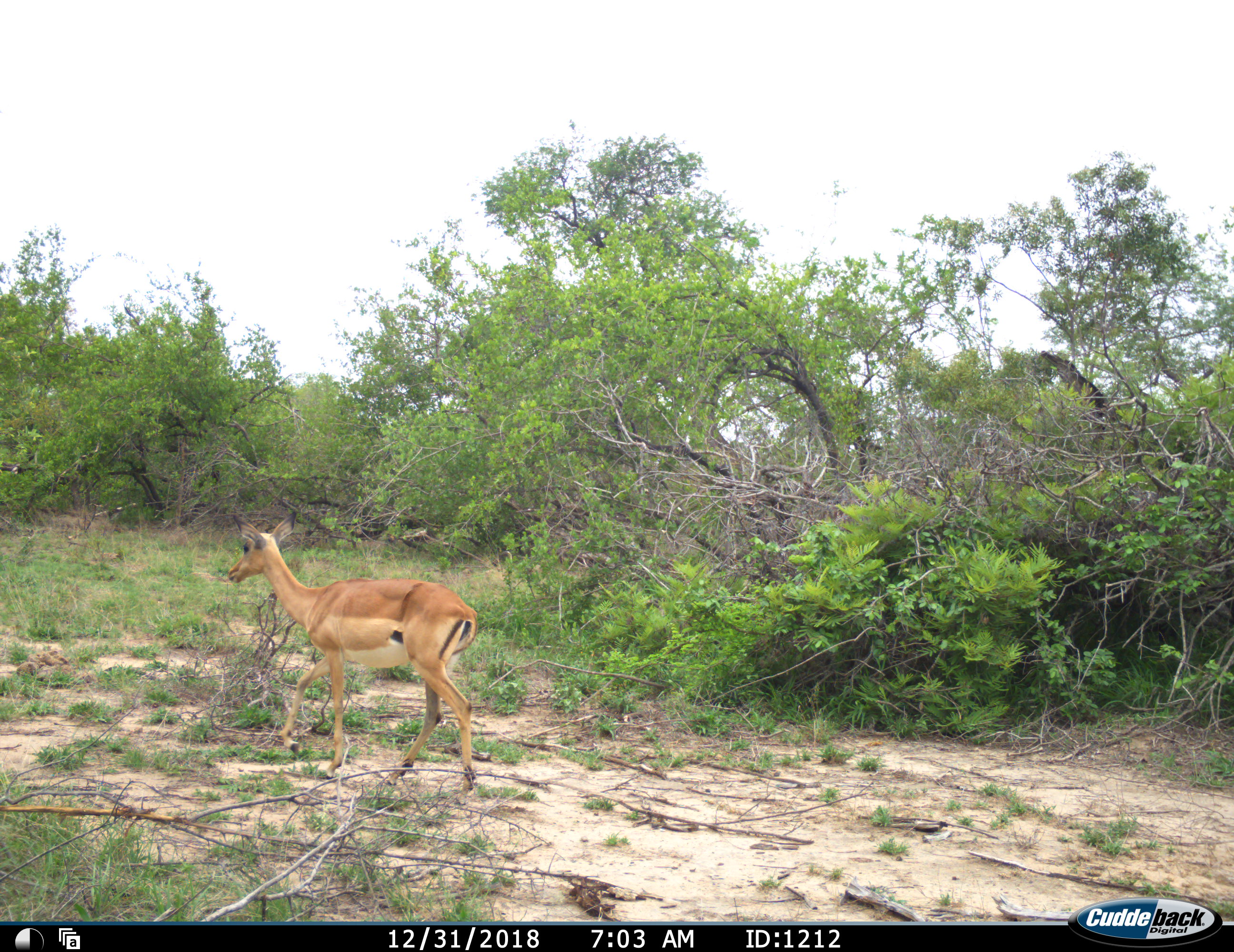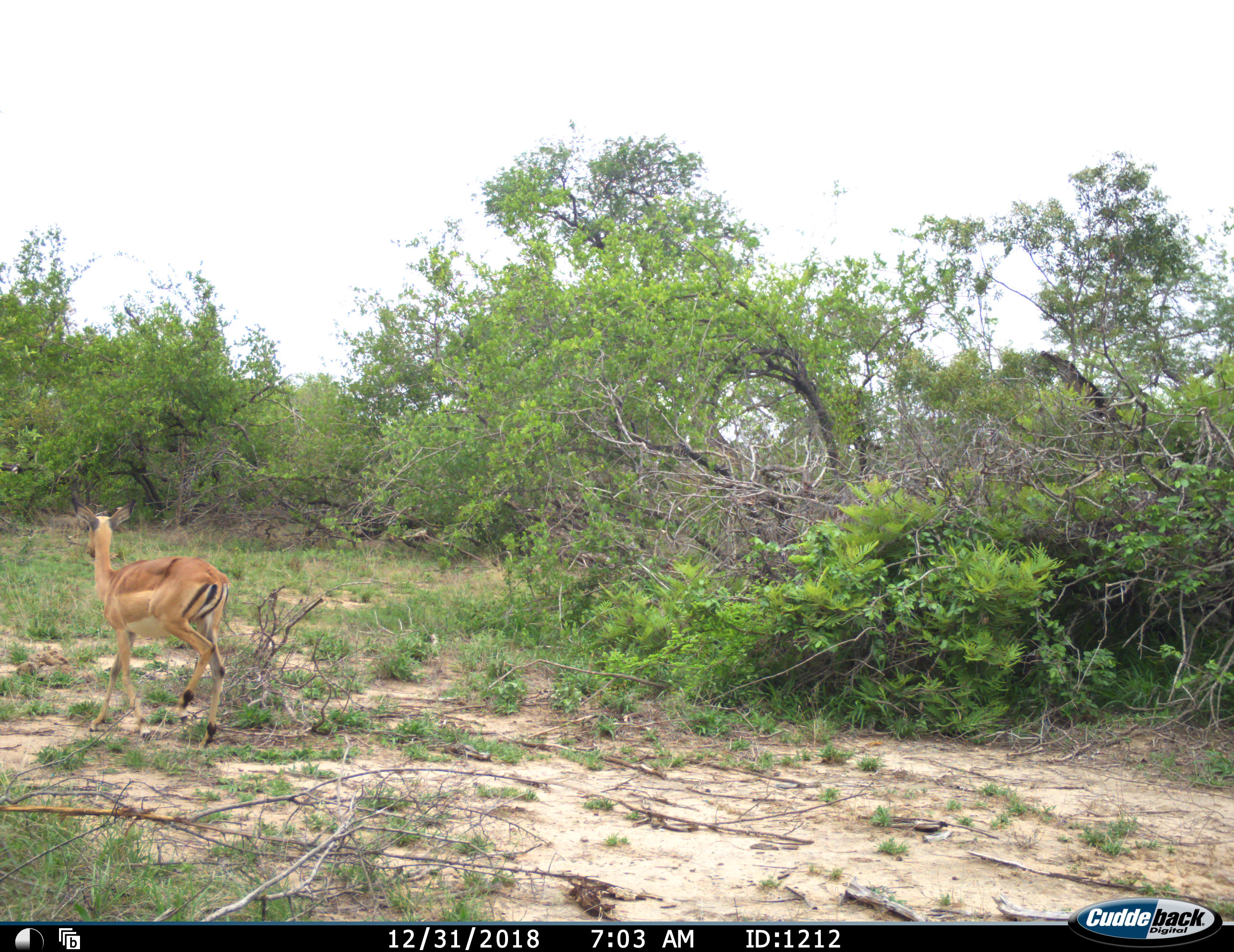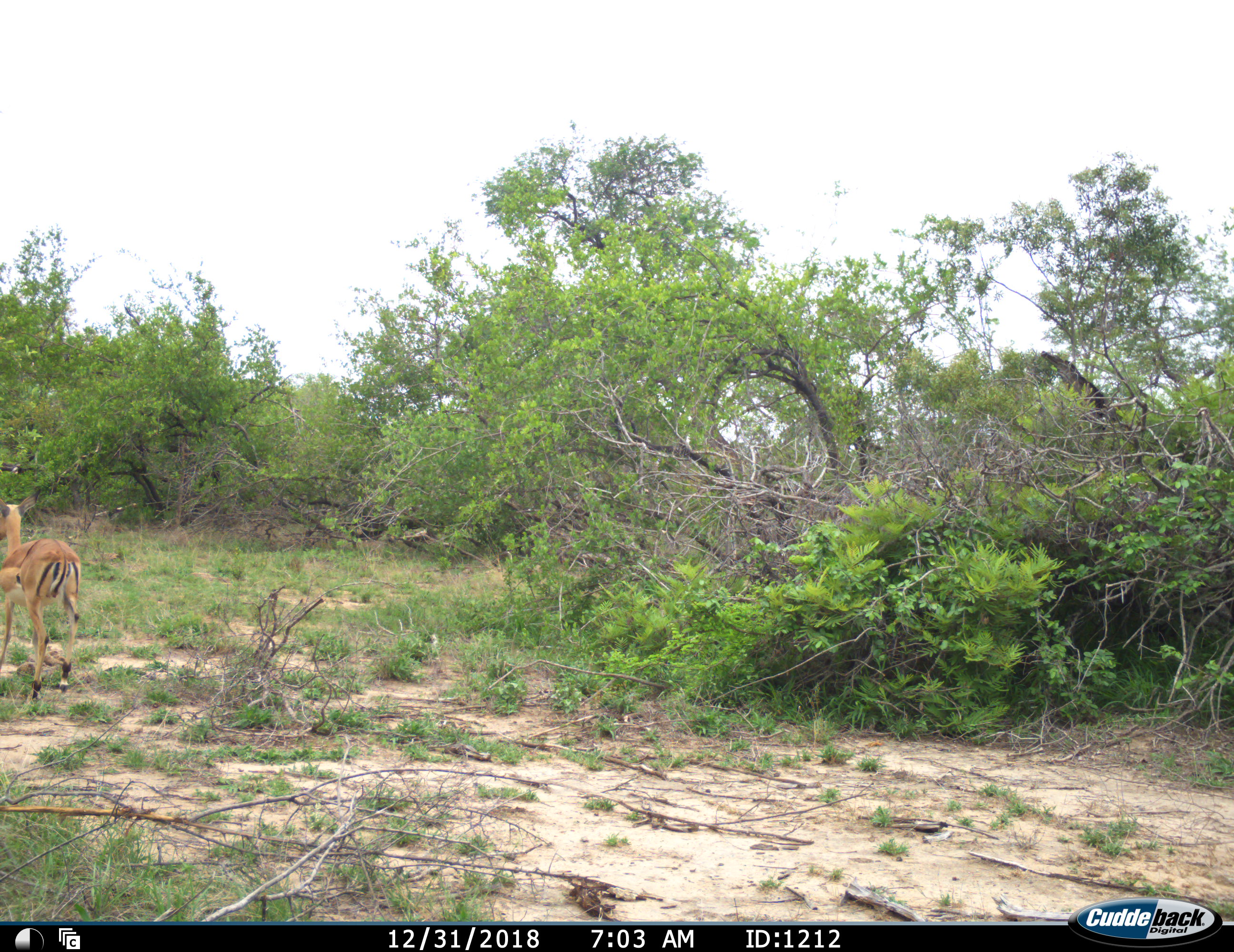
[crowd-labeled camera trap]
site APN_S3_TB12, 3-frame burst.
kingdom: Animalia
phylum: Chordata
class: Mammalia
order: Artiodactyla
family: Bovidae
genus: Aepyceros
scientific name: Aepyceros melampus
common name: impala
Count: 1.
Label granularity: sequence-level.